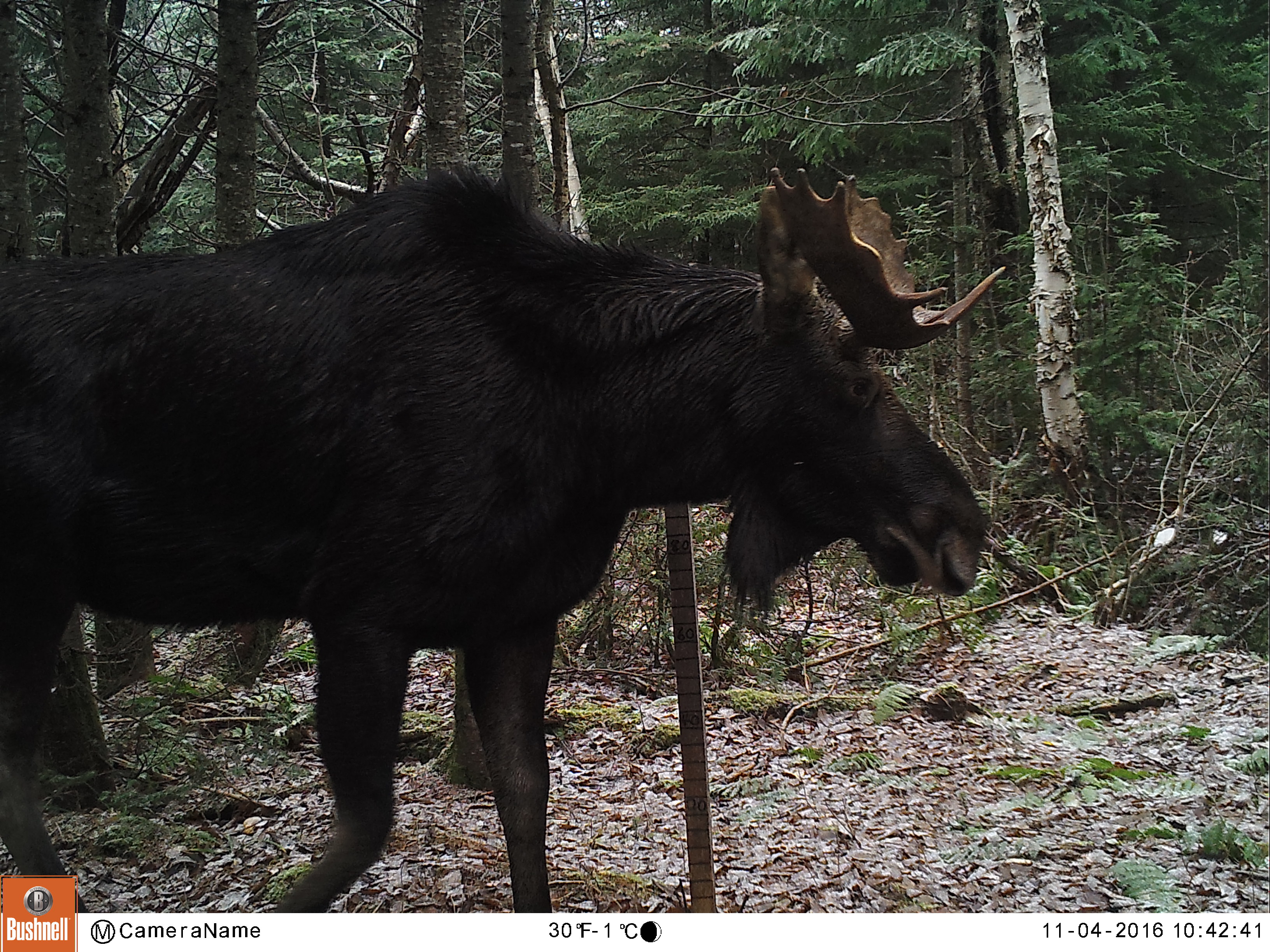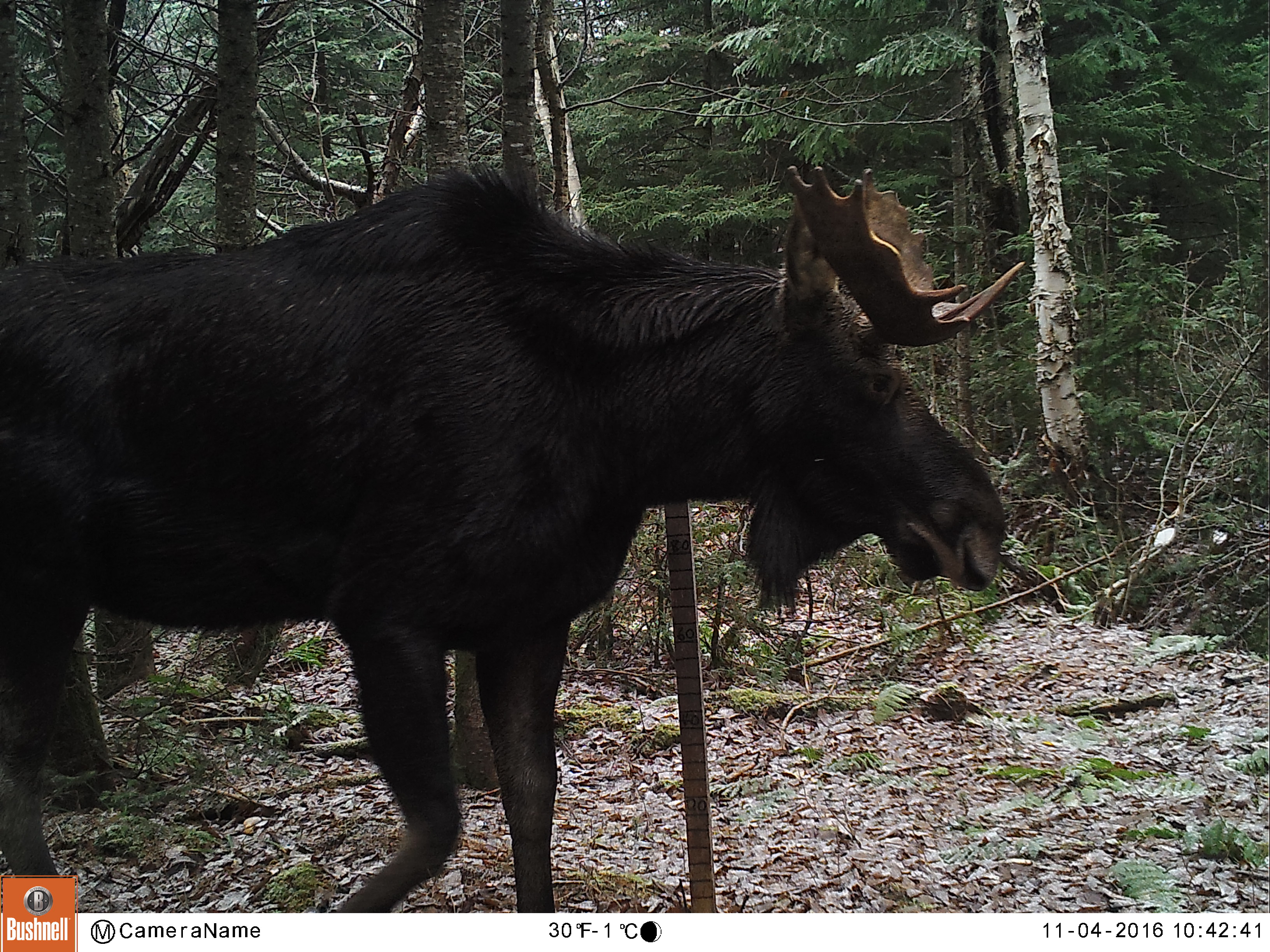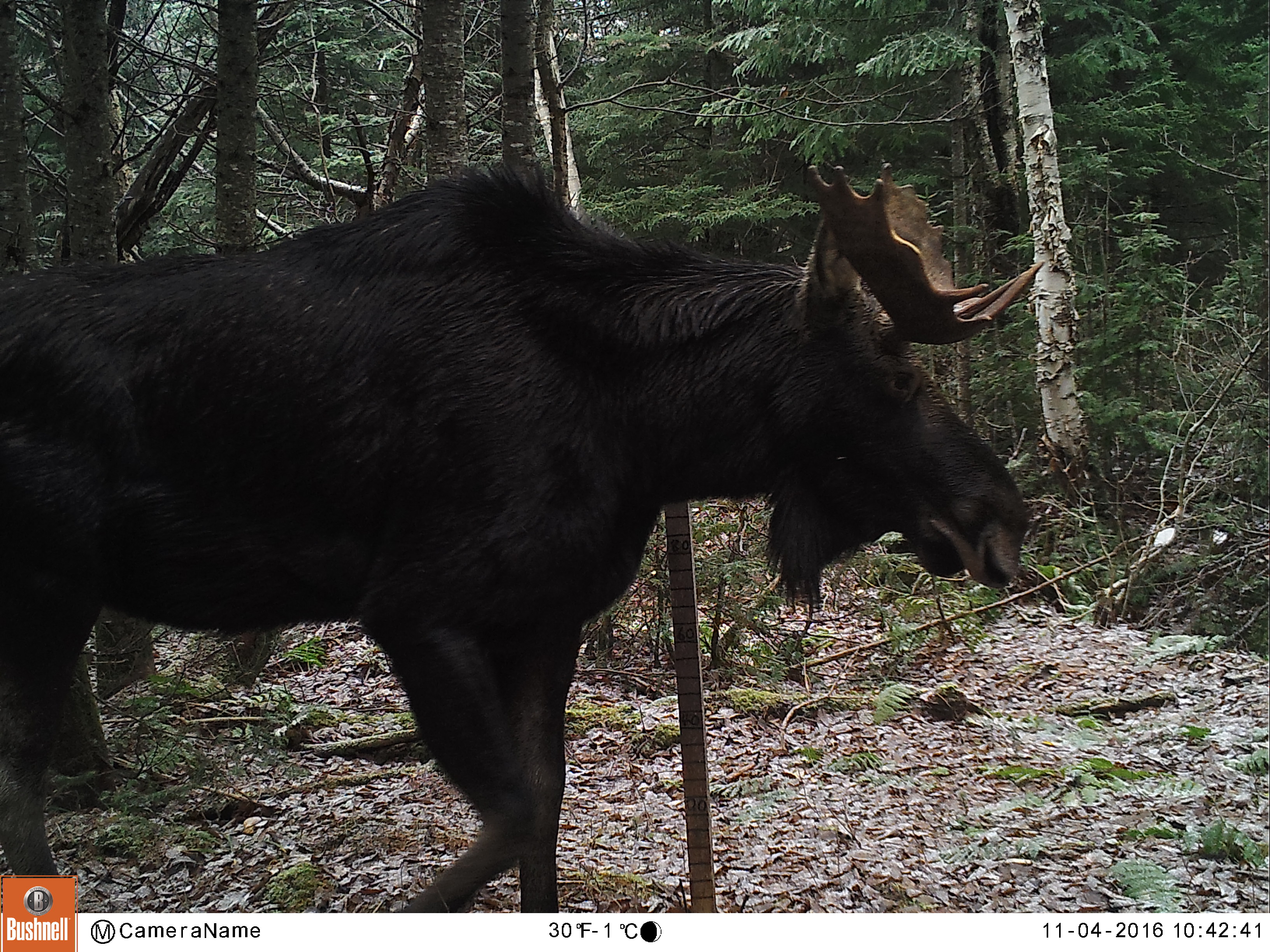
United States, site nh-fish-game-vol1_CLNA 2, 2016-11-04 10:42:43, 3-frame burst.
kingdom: Animalia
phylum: Chordata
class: Mammalia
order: Artiodactyla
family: Cervidae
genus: Alces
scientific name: Alces alces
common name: moose